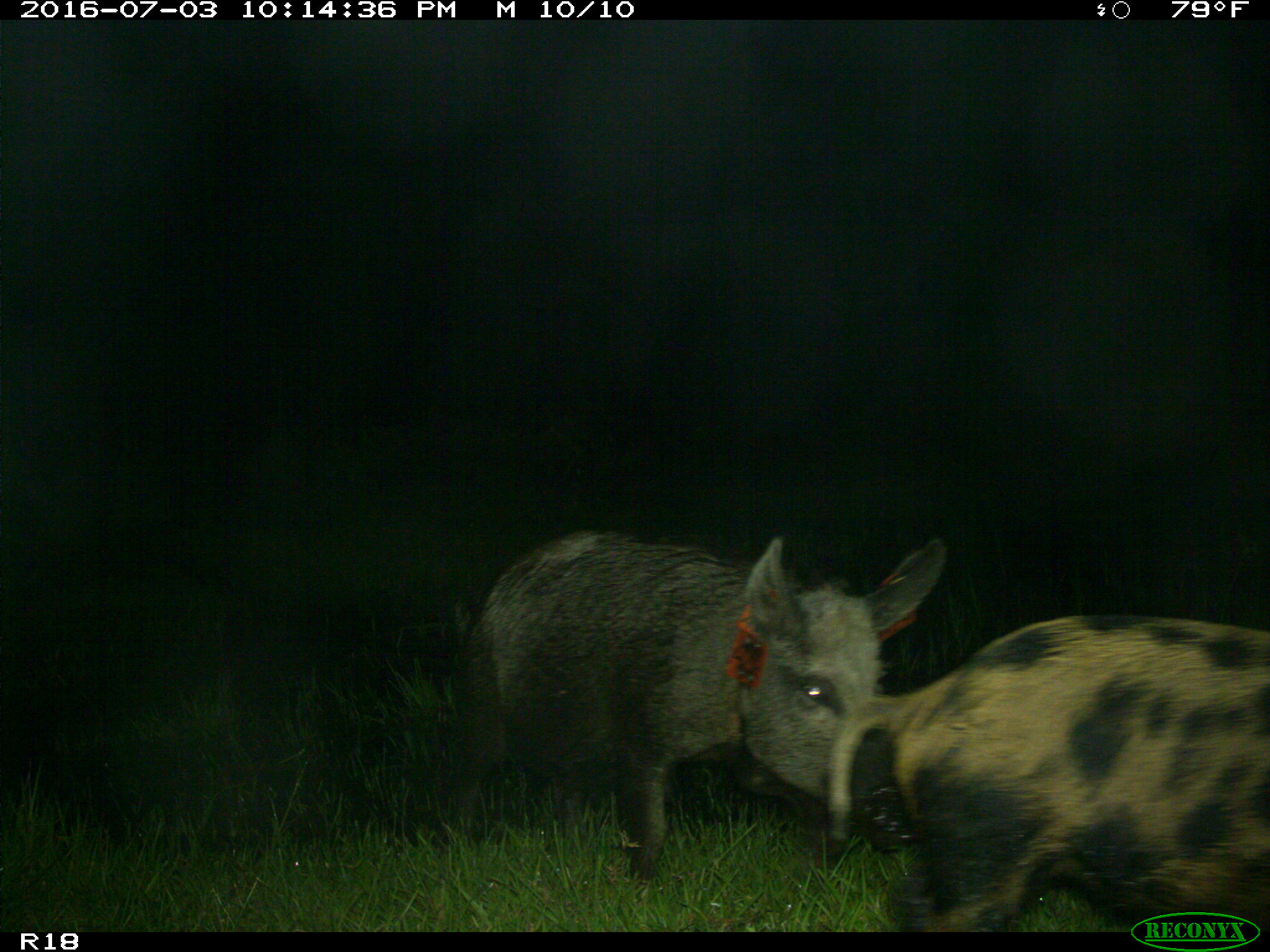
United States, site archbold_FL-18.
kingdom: Animalia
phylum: Chordata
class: Mammalia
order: Artiodactyla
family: Suidae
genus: Sus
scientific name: Sus scrofa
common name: wild boar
Sus scrofa (wild boar).